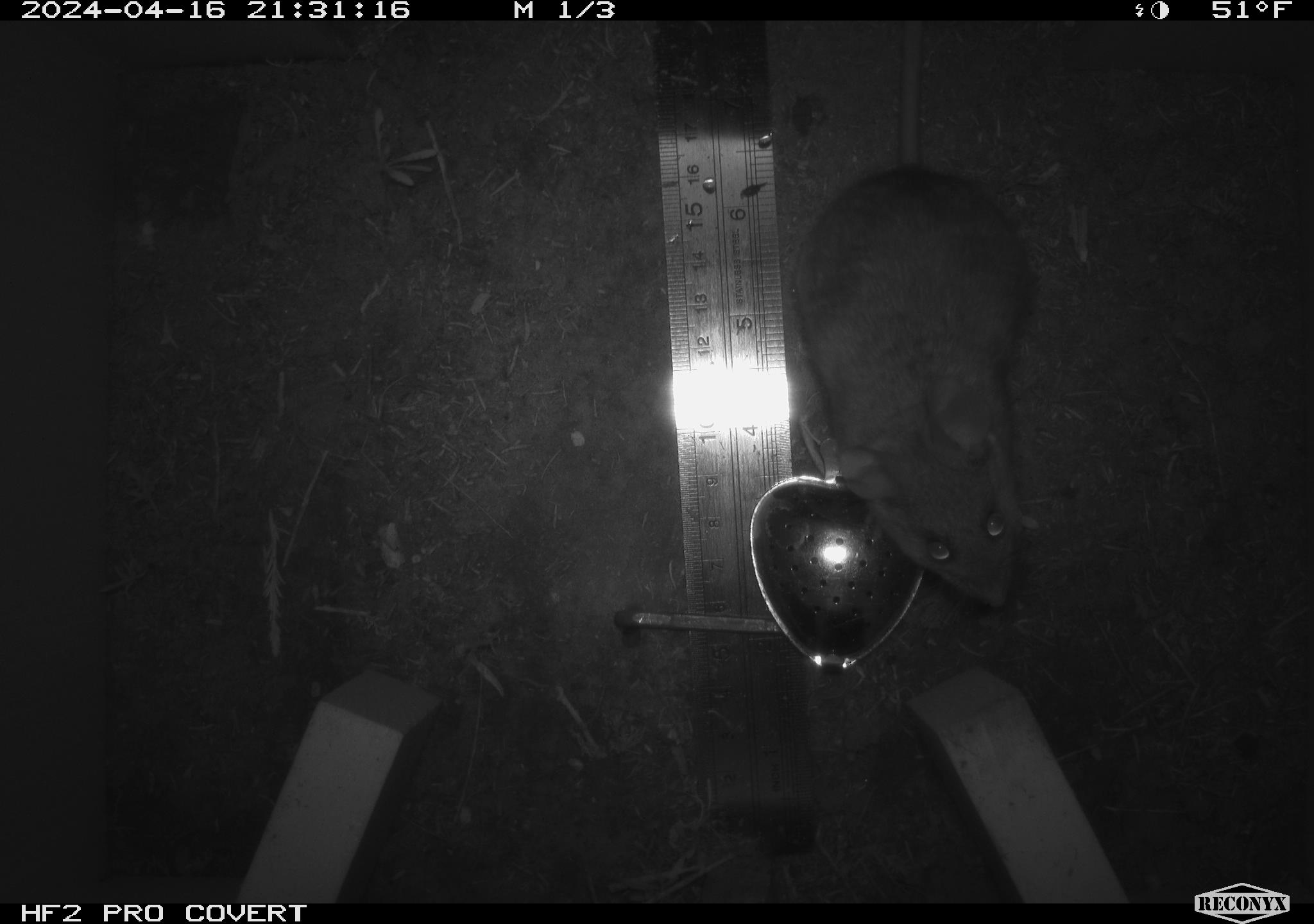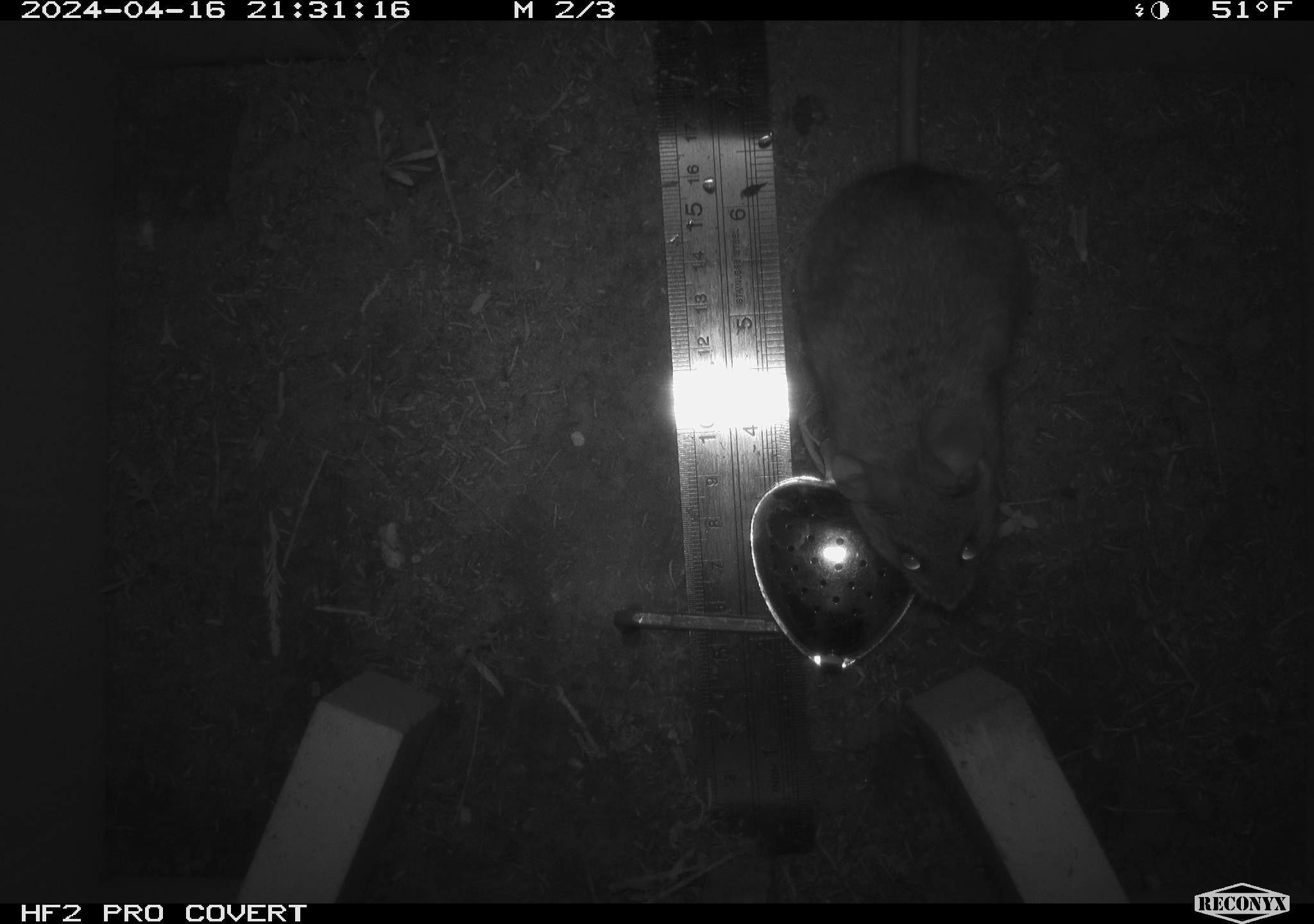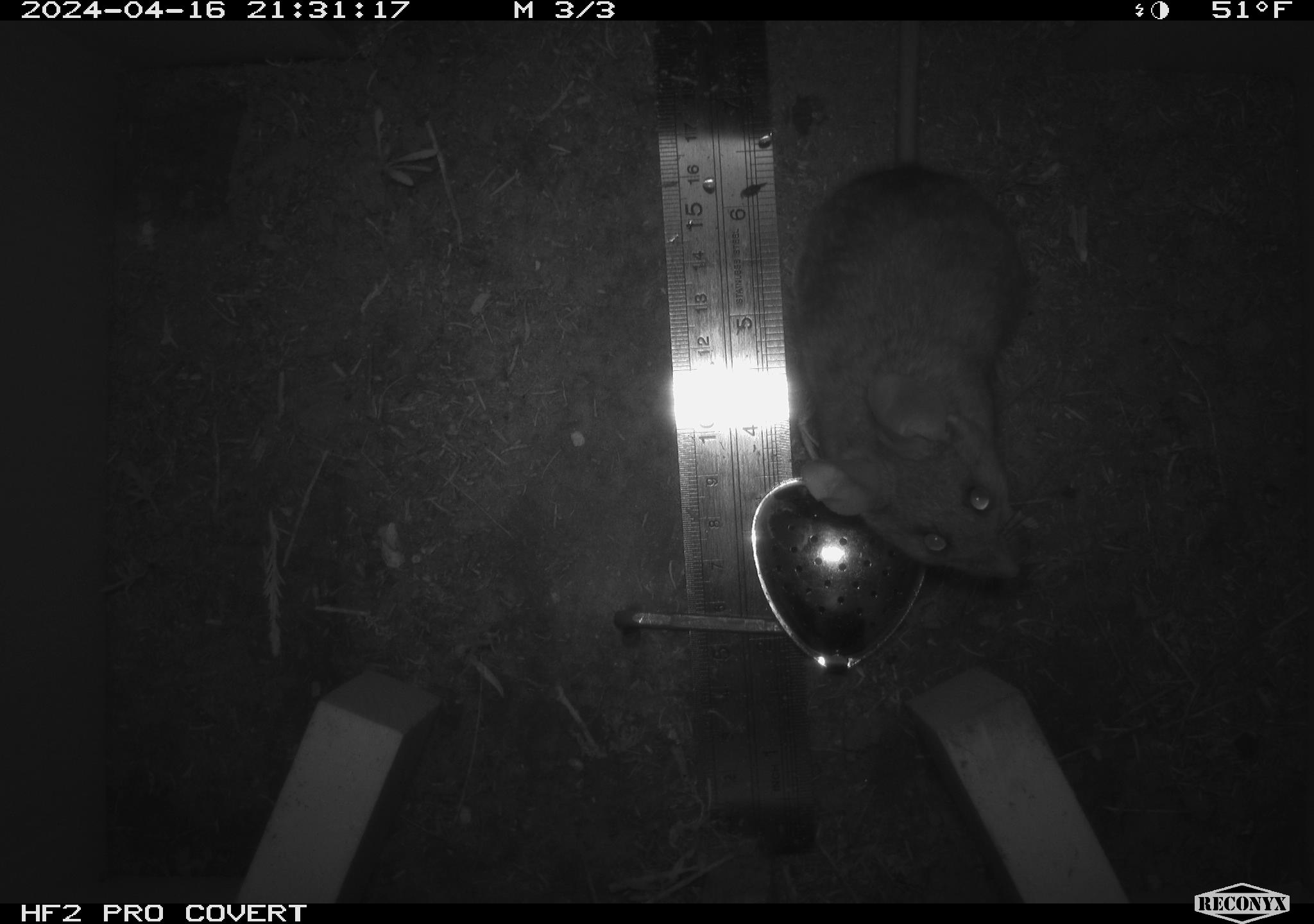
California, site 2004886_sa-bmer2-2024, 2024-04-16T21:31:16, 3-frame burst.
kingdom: Animalia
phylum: Chordata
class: Mammalia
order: Rodentia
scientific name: Rodentia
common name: woodrat or rat or mouse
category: woodrat or rat or mouse species